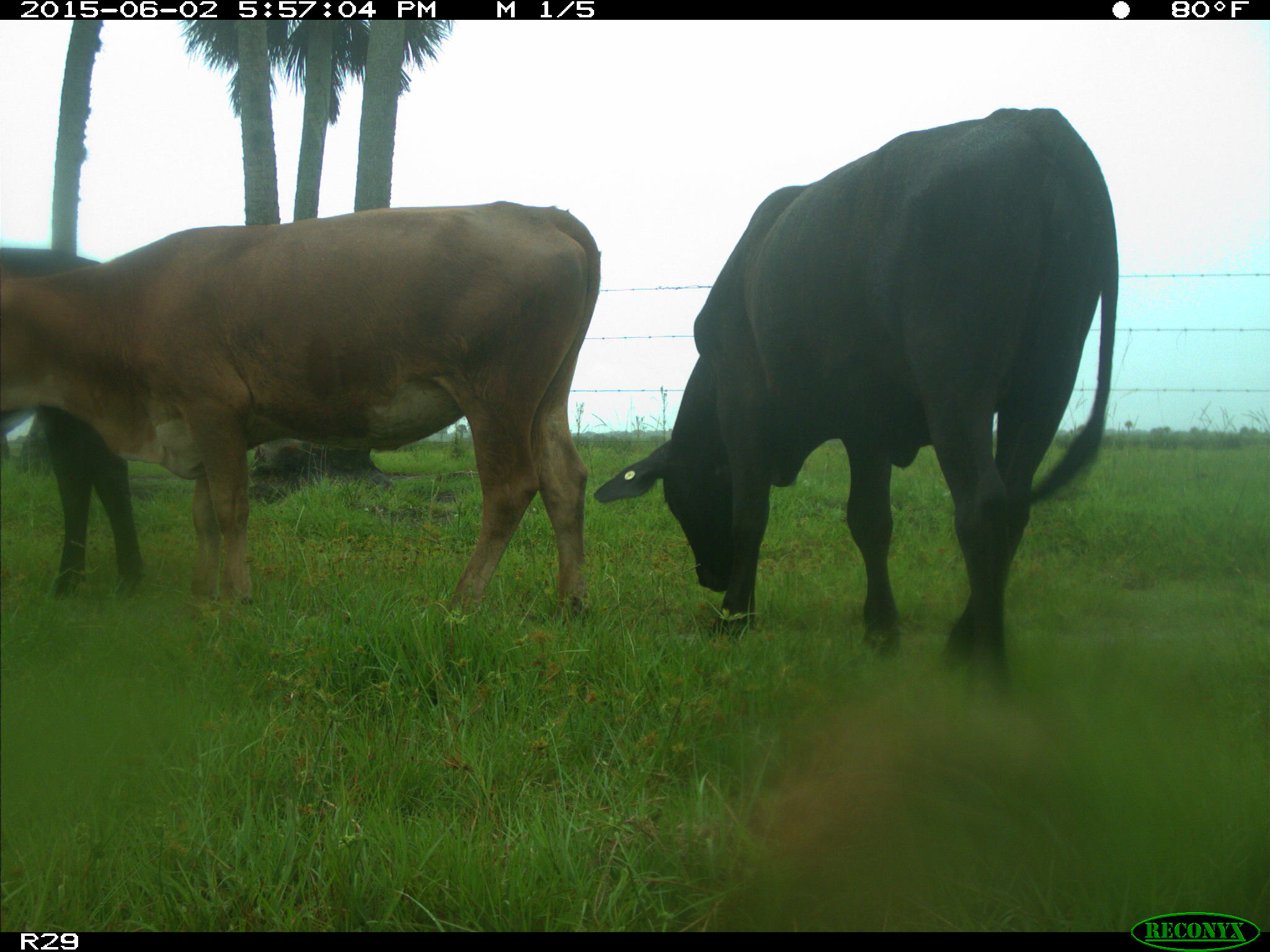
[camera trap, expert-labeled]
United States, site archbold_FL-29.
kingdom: Animalia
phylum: Chordata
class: Mammalia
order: Artiodactyla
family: Bovidae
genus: Bos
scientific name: Bos taurus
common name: domestic cow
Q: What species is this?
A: Bos taurus (domestic cow).